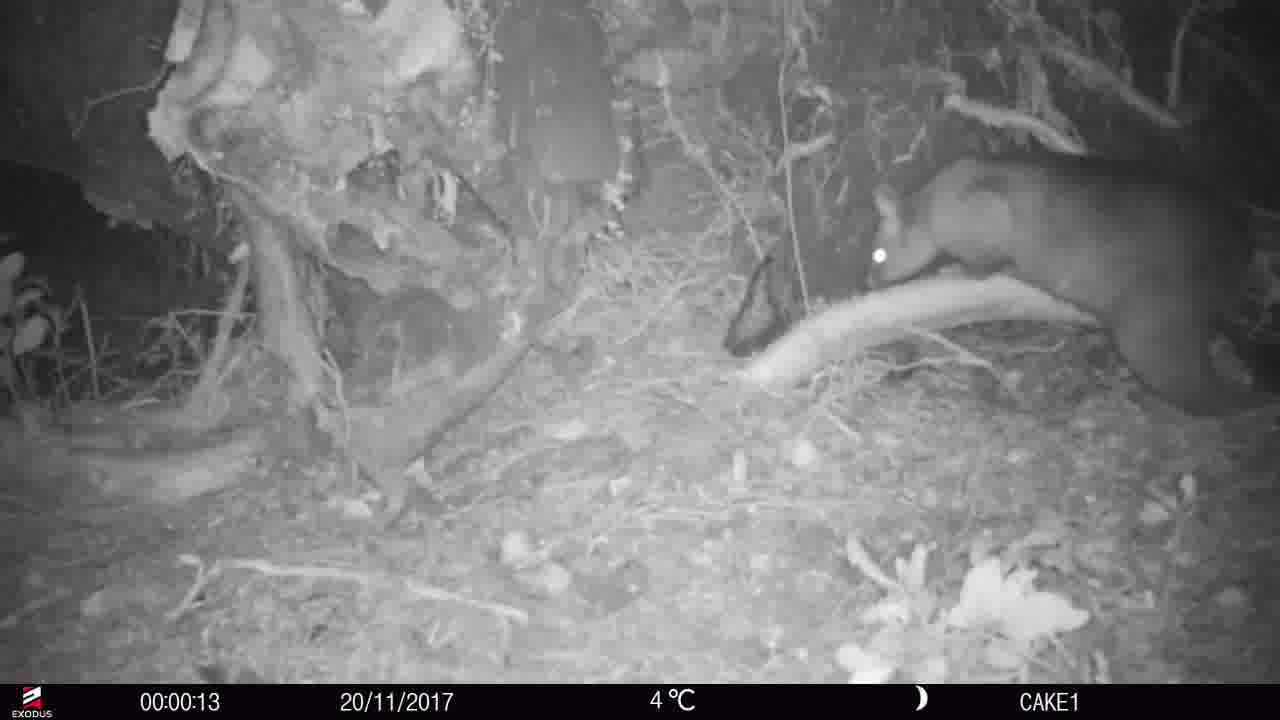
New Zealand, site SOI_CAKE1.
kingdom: Animalia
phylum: Chordata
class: Mammalia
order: Diprotodontia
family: Phalangeridae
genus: Trichosurus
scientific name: Trichosurus vulpecula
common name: common brushtail possum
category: possum